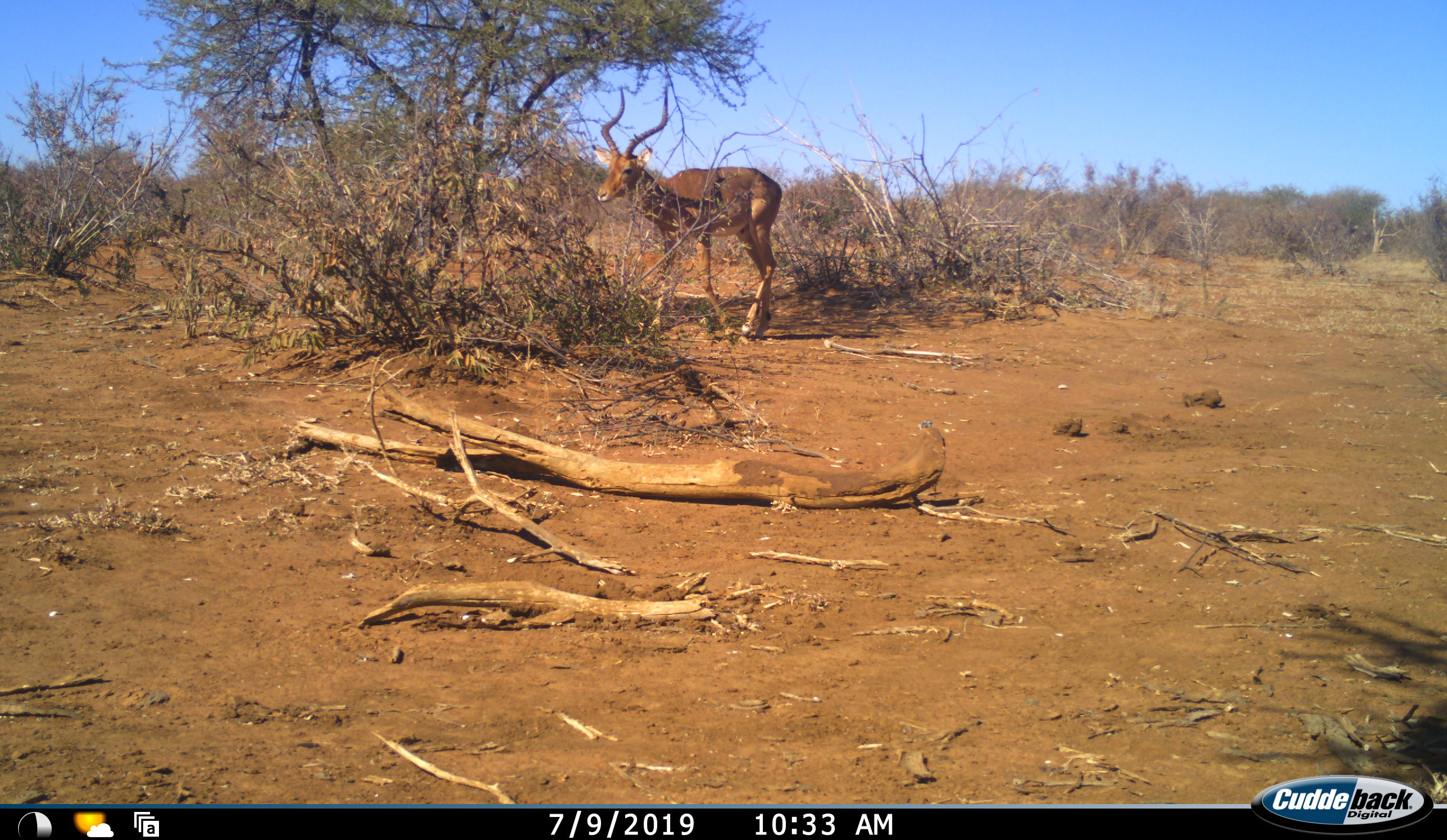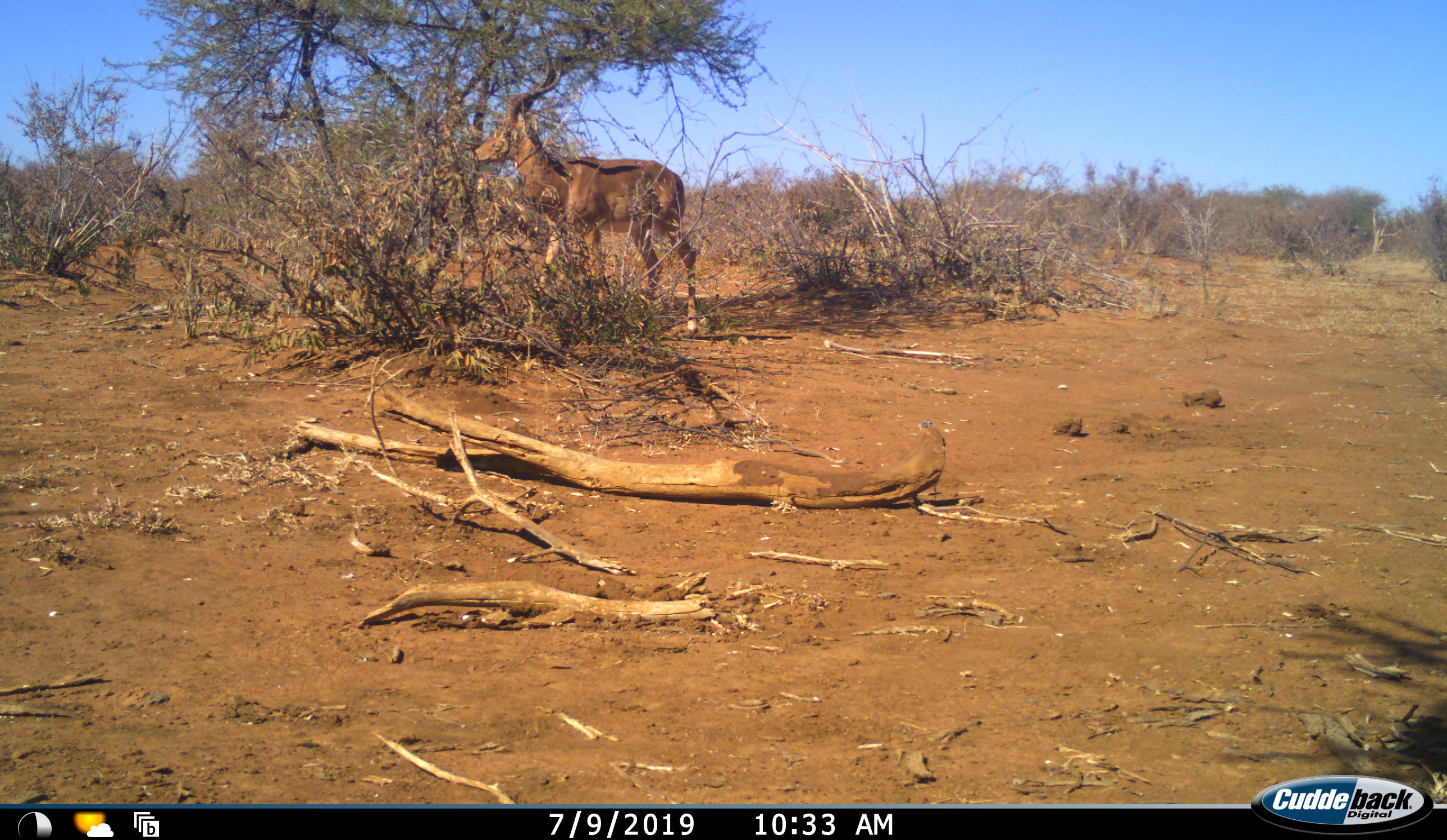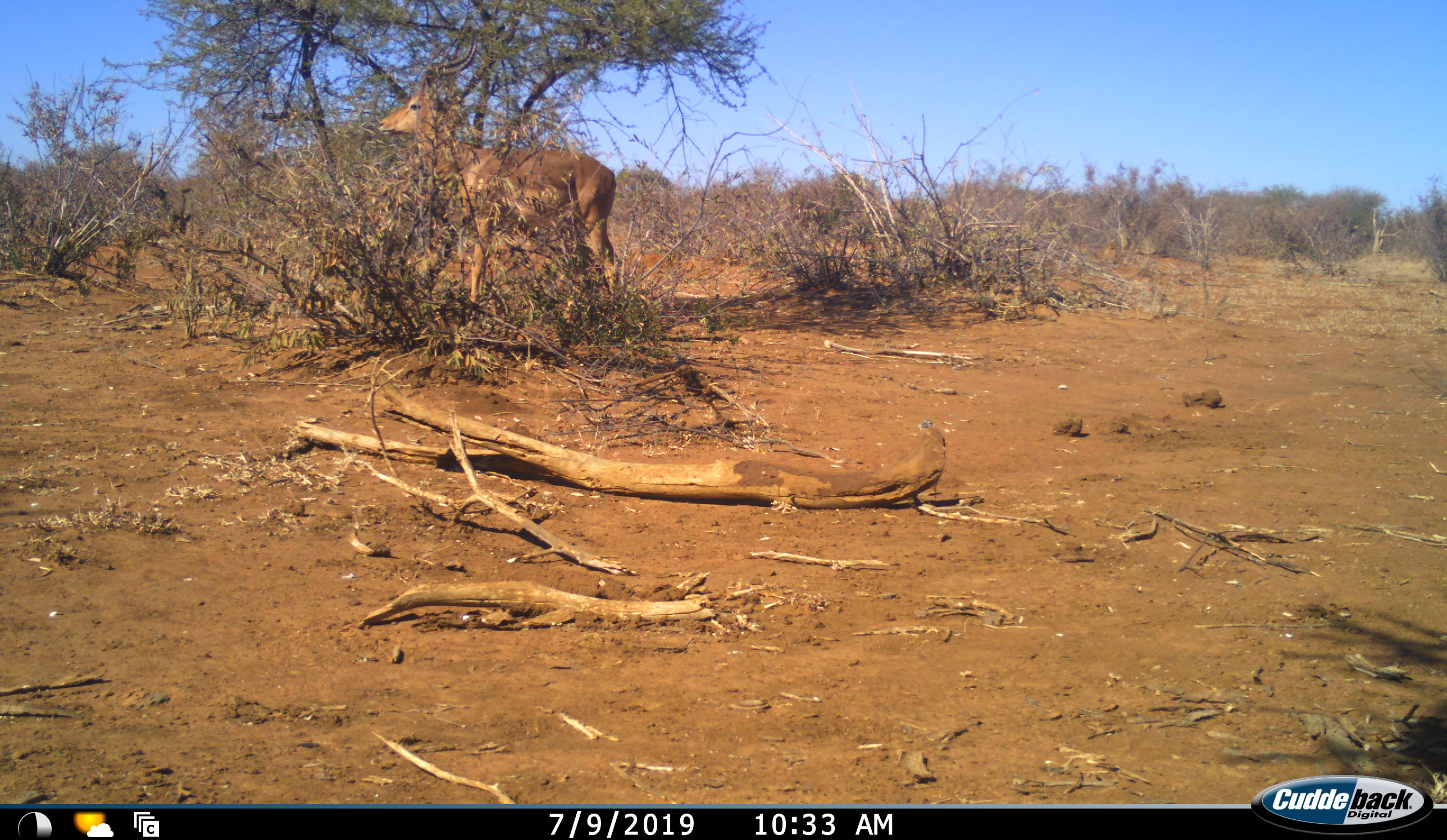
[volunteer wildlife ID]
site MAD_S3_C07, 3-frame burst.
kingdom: Animalia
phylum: Chordata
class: Mammalia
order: Artiodactyla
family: Bovidae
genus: Aepyceros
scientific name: Aepyceros melampus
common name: impala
Impala (Aepyceros melampus), count 1. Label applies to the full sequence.